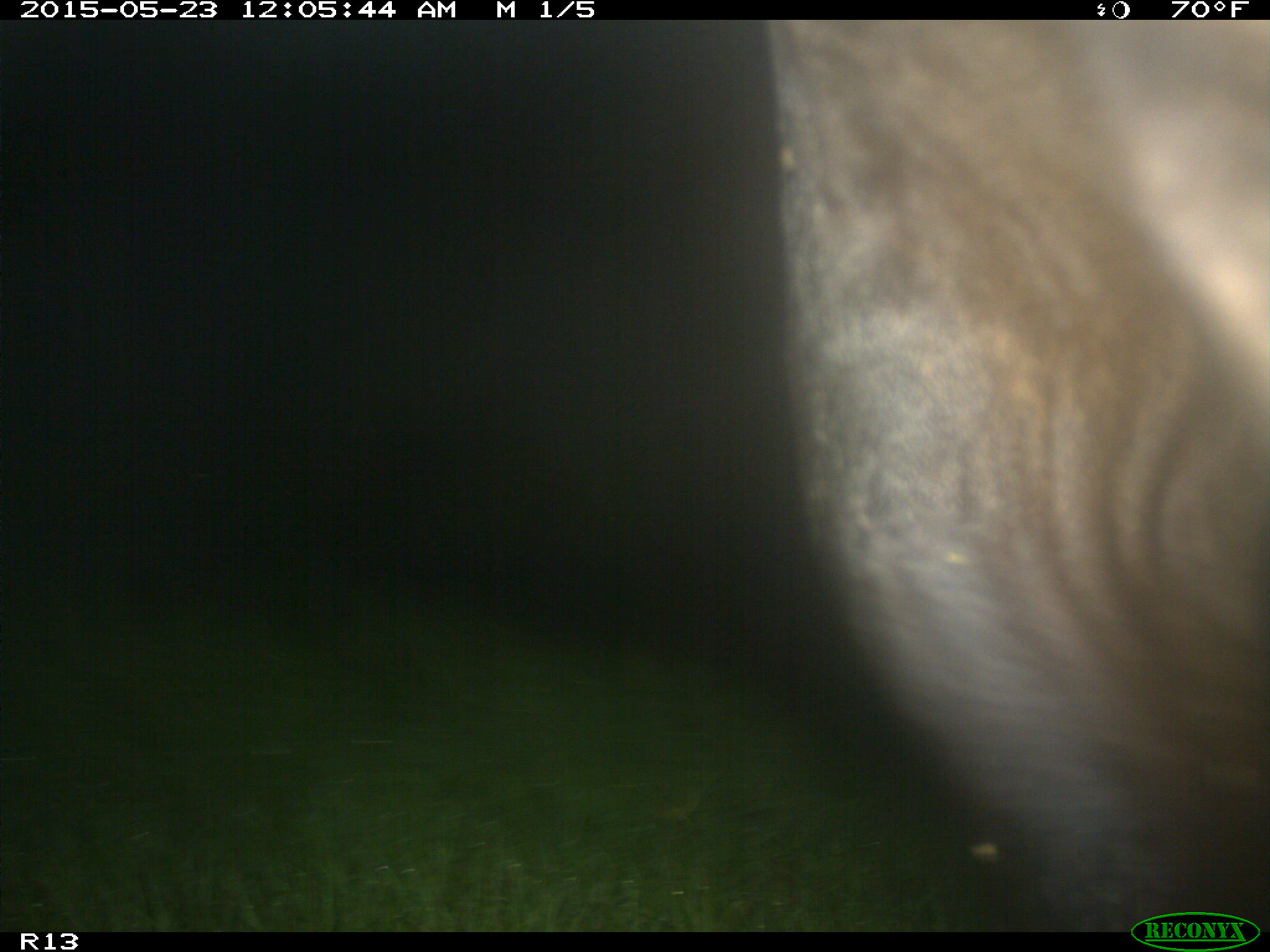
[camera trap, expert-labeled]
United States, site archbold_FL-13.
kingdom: Animalia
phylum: Chordata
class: Mammalia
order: Artiodactyla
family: Bovidae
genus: Bos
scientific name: Bos taurus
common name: domestic cow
Bos taurus (domestic cow).